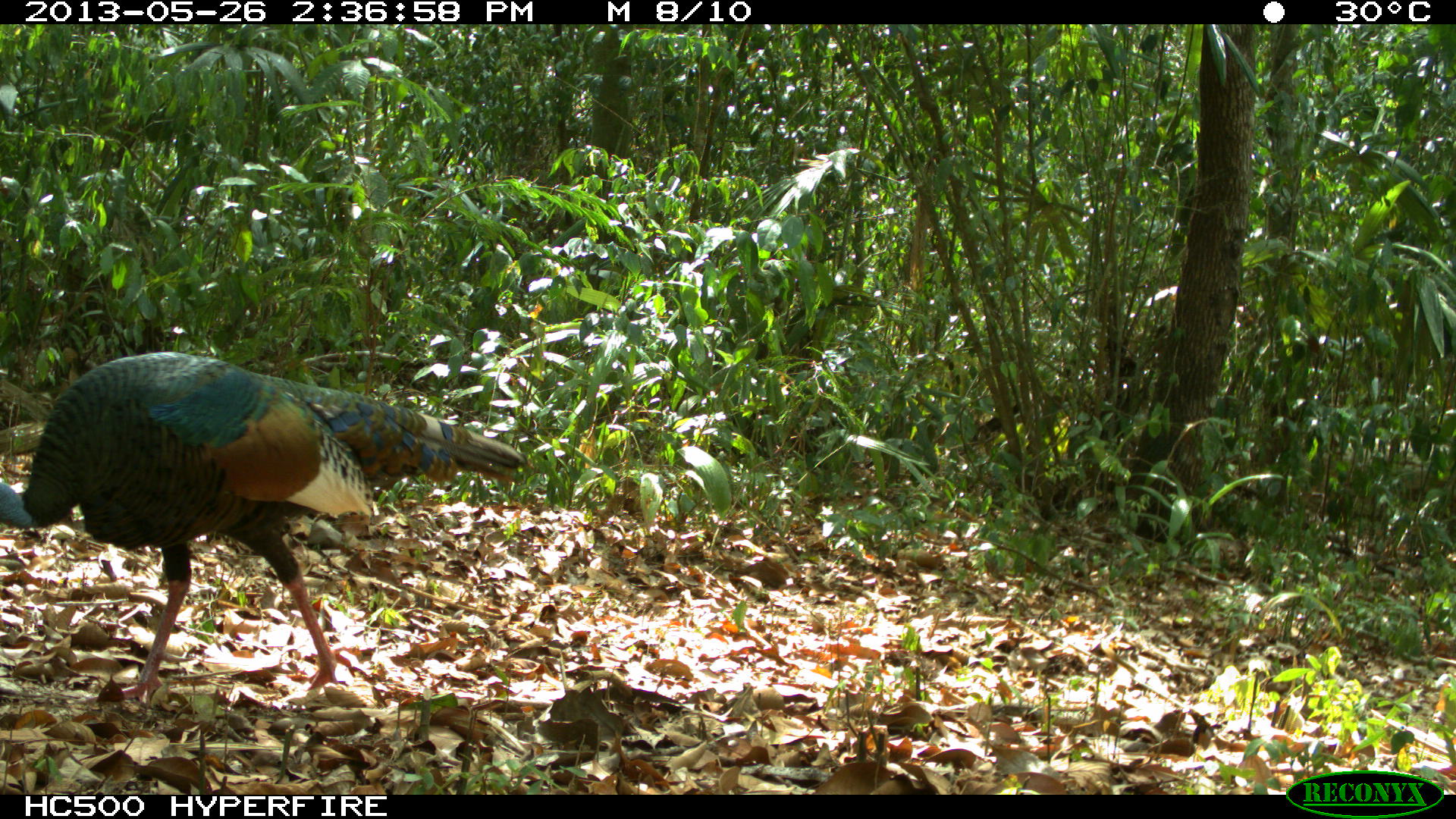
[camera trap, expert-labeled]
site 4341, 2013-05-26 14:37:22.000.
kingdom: Animalia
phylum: Chordata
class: Aves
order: Galliformes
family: Phasianidae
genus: Meleagris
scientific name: Meleagris ocellata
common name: ocellated turkey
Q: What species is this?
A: Meleagris ocellata (ocellated turkey).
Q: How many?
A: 1.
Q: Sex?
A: Male.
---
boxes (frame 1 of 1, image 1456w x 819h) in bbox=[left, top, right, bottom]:
meleagris ocellata: bbox=[0, 351, 525, 705]